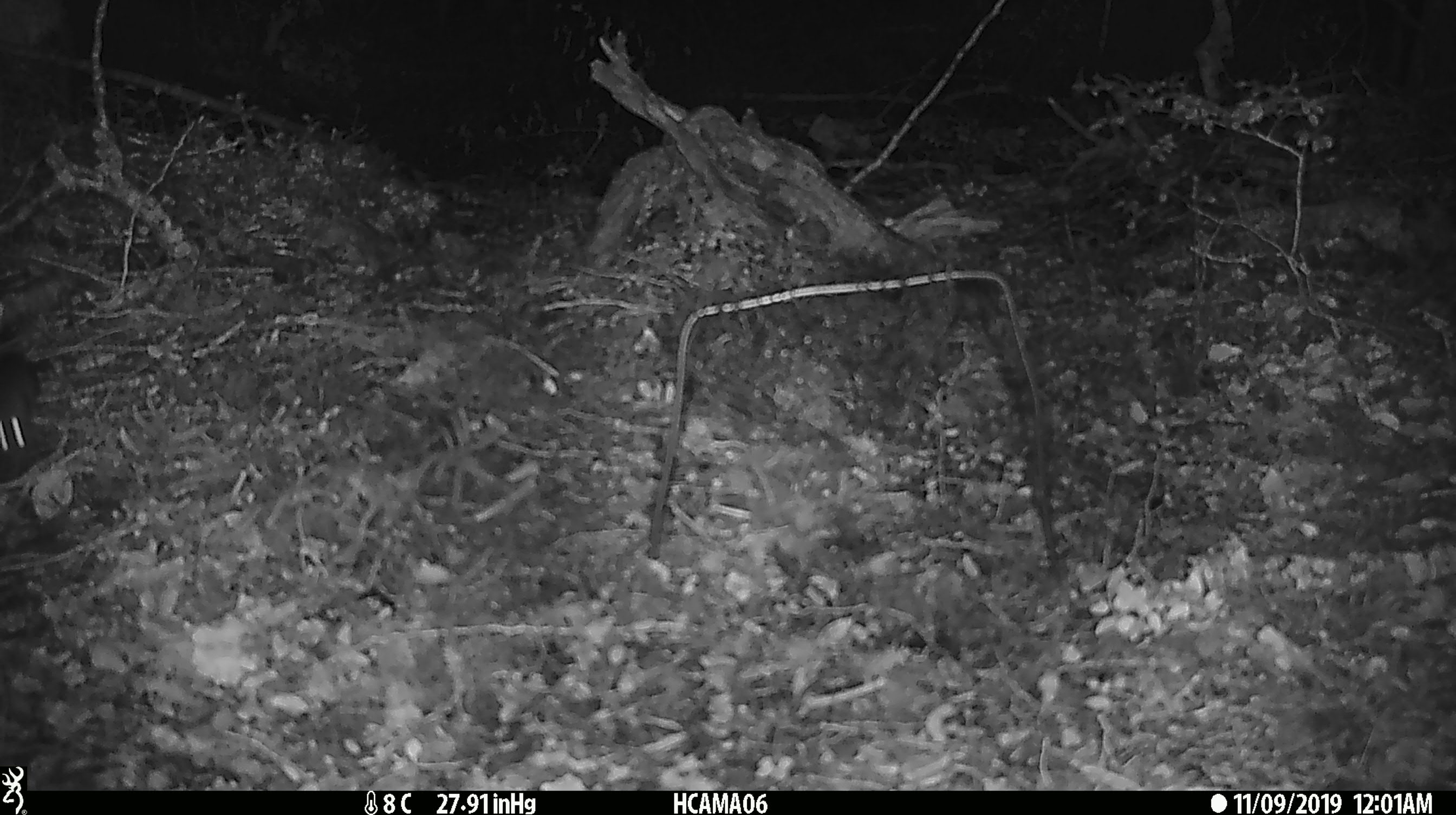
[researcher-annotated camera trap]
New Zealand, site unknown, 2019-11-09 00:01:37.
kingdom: Animalia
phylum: Chordata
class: Mammalia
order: Rodentia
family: Muridae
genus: Mus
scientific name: Mus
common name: mouse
Mouse (Mus).